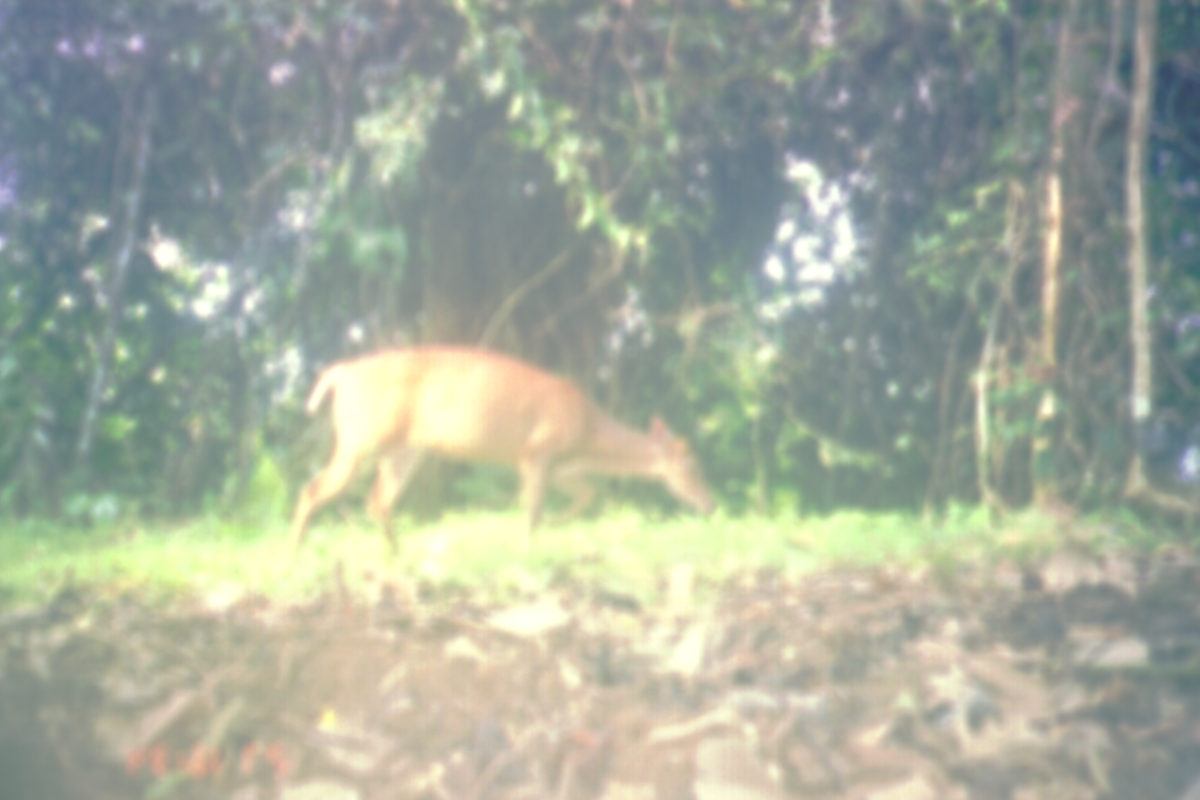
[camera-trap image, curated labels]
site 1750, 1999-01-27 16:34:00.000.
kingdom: Animalia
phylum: Chordata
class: Mammalia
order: Artiodactyla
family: Cervidae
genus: Muntiacus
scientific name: Muntiacus muntjak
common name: southern red muntjac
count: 1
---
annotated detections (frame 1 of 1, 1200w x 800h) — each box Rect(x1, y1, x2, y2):
muntiacus muntjak: Rect(288, 347, 713, 557)